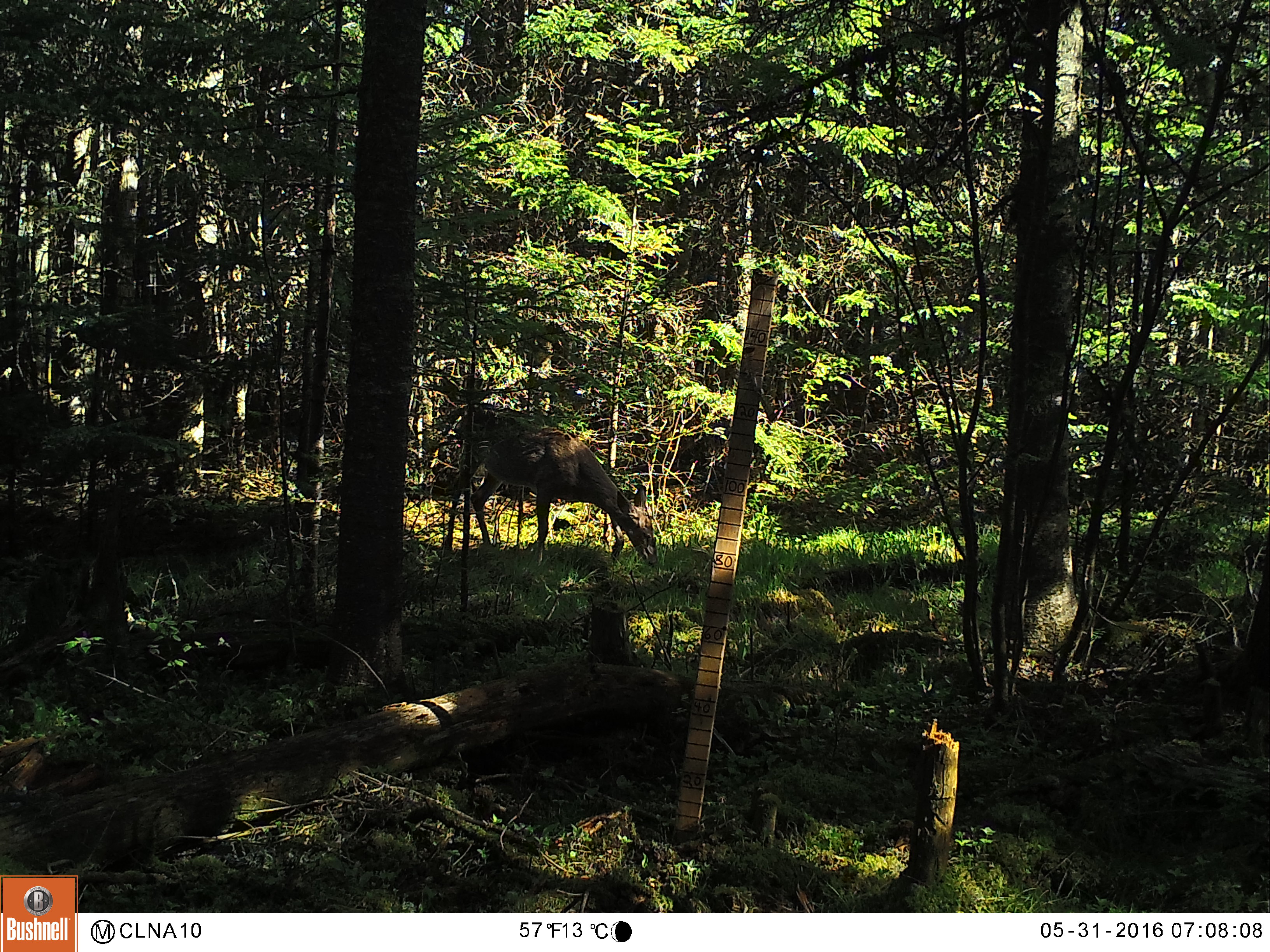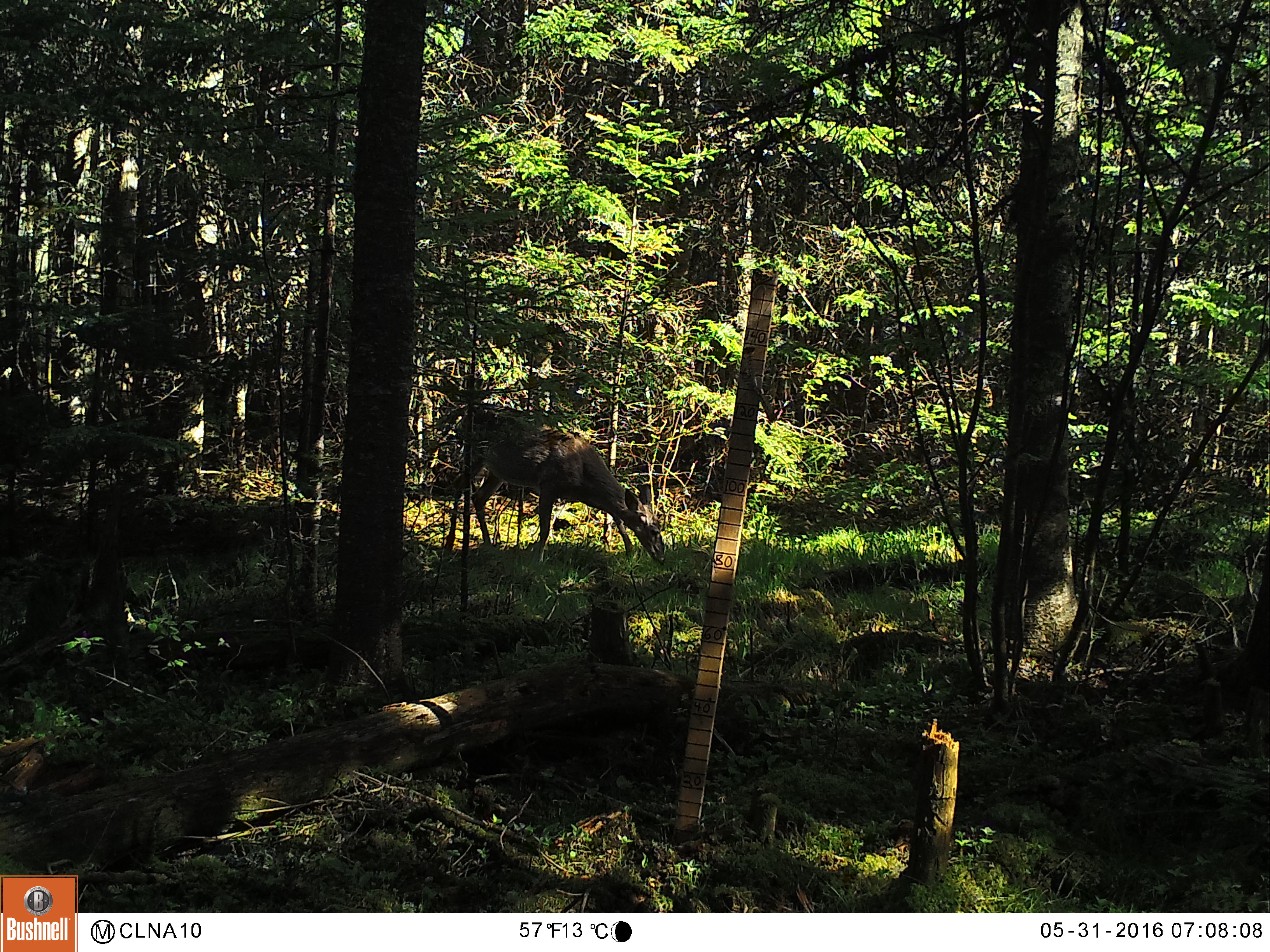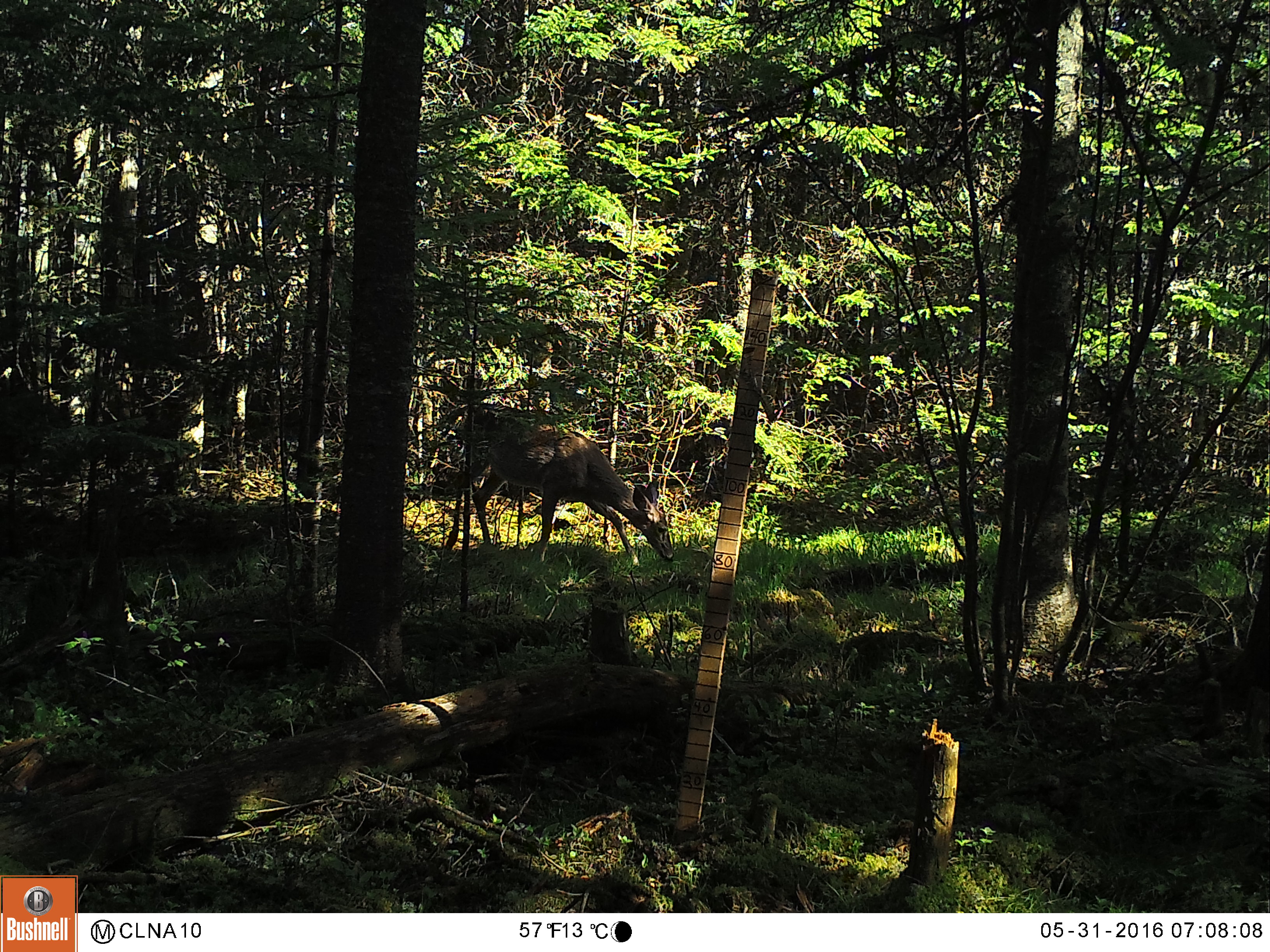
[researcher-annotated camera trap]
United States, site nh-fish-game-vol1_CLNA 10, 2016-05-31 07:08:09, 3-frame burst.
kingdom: Animalia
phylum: Chordata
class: Mammalia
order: Artiodactyla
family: Cervidae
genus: Odocoileus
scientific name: Odocoileus virginianus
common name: white-tailed deer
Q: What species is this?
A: White-tailed deer (Odocoileus virginianus).